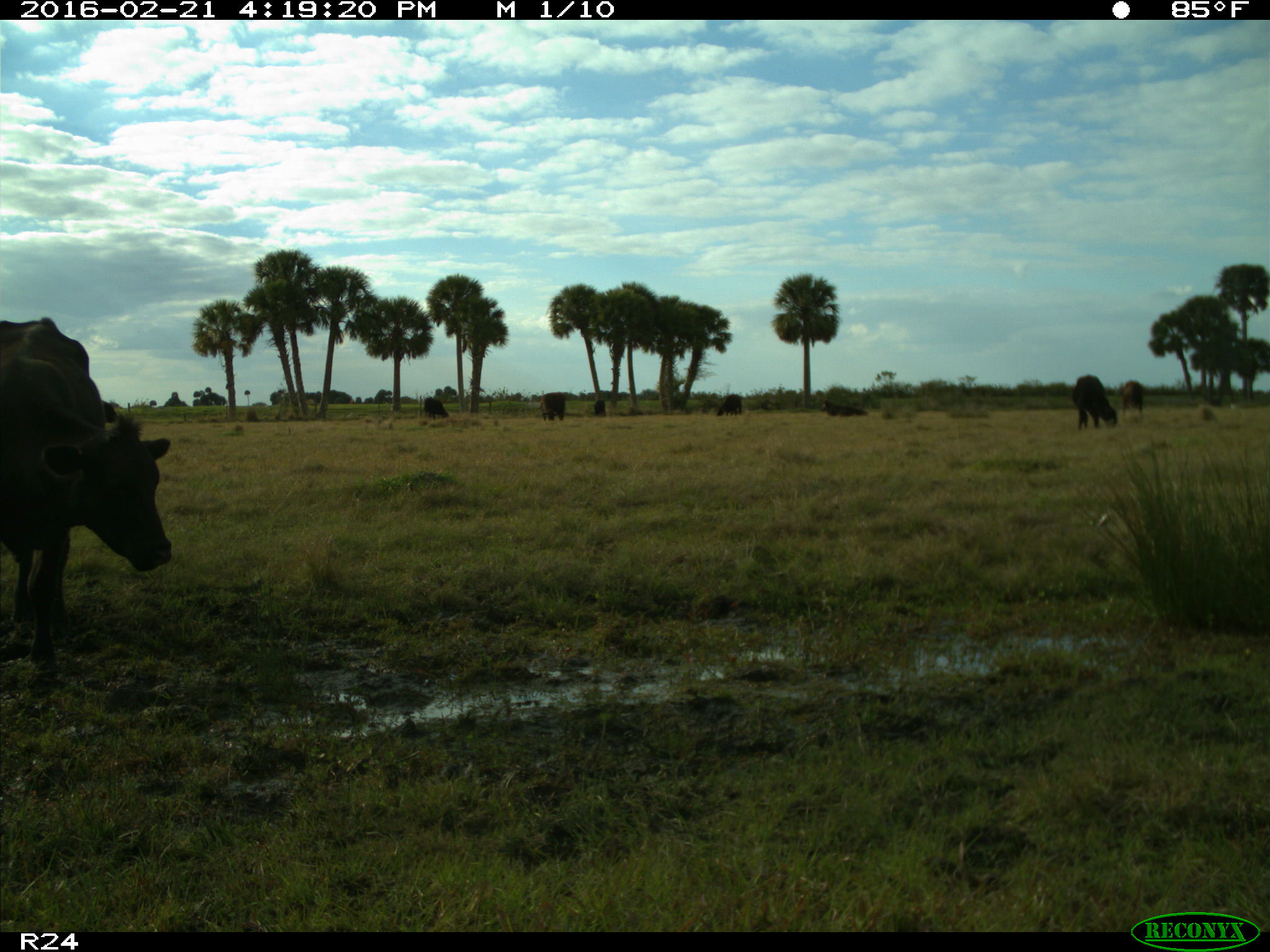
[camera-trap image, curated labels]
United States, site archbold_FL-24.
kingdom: Animalia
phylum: Chordata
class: Mammalia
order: Artiodactyla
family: Bovidae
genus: Bos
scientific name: Bos taurus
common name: domestic cow